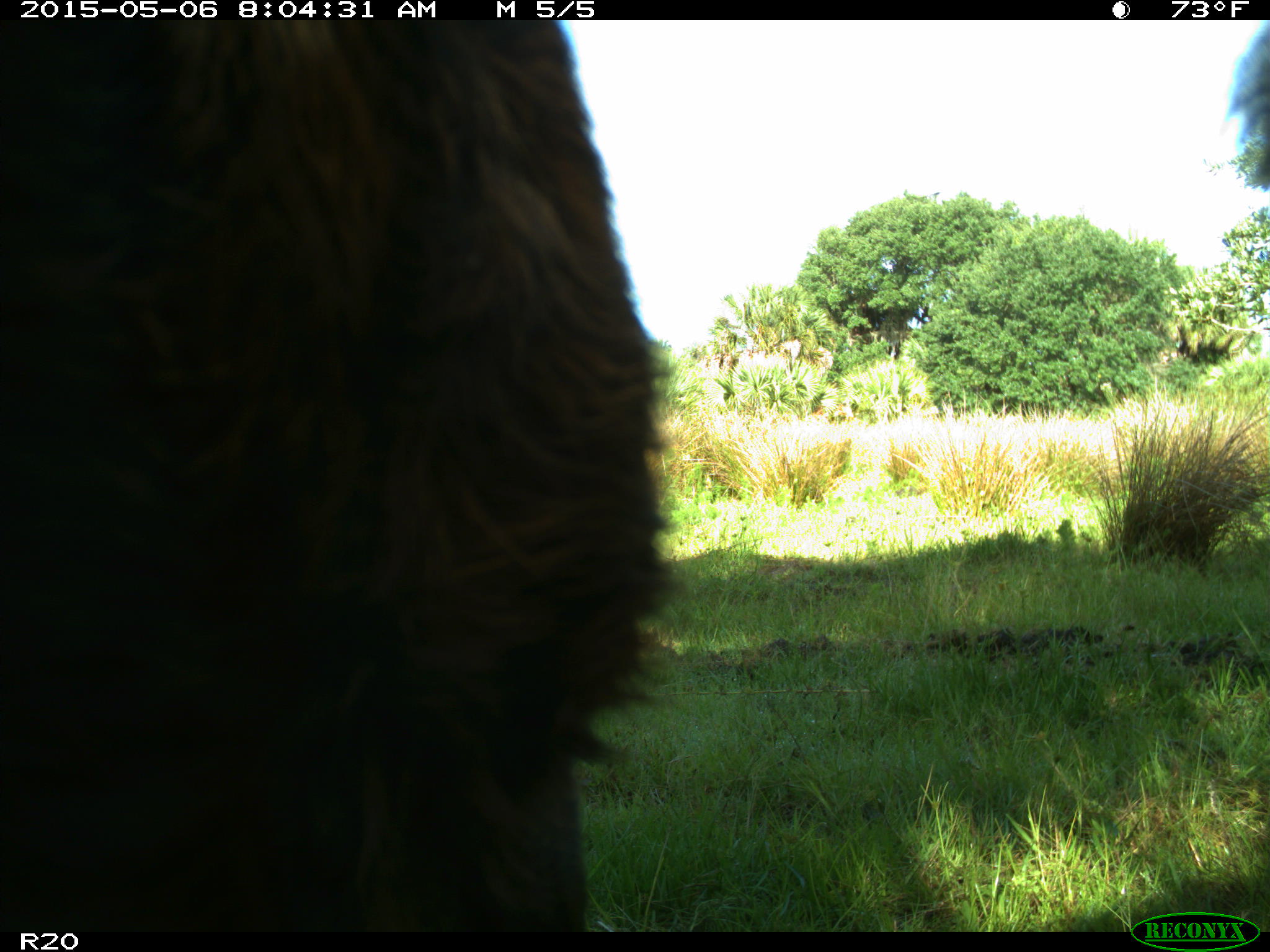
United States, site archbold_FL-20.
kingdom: Animalia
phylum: Chordata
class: Mammalia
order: Artiodactyla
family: Bovidae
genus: Bos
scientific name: Bos taurus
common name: domestic cow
Bos taurus (domestic cow).